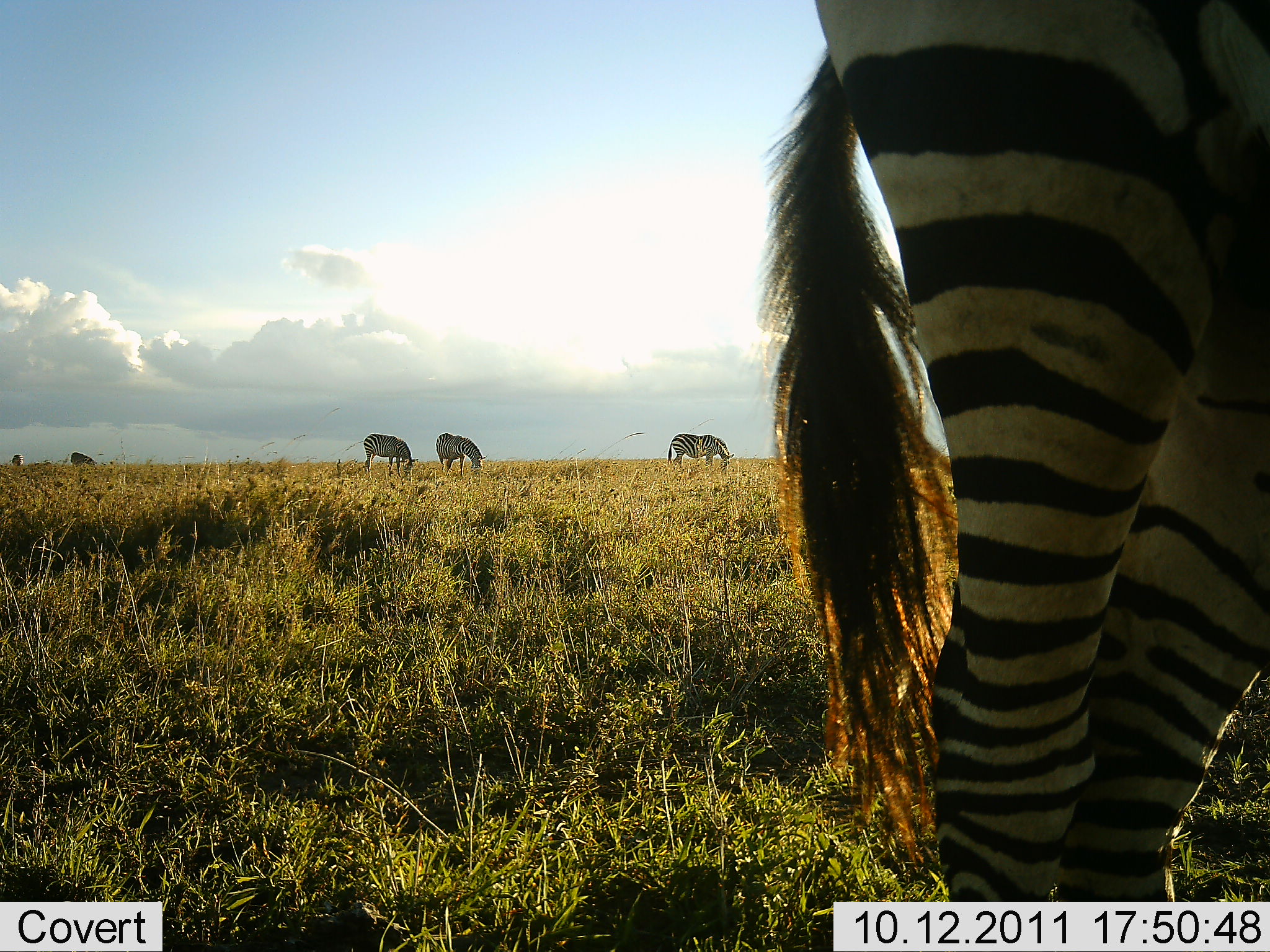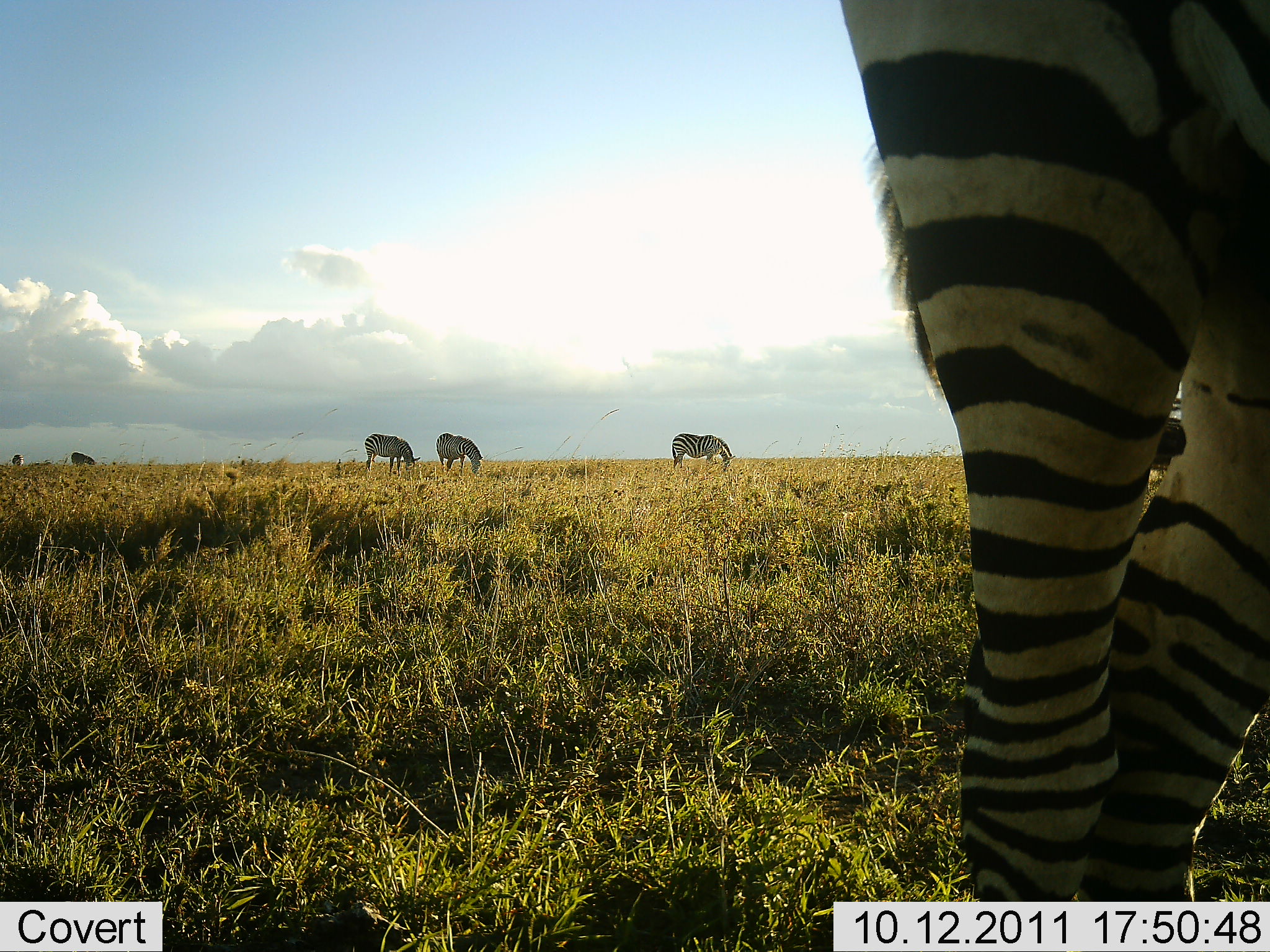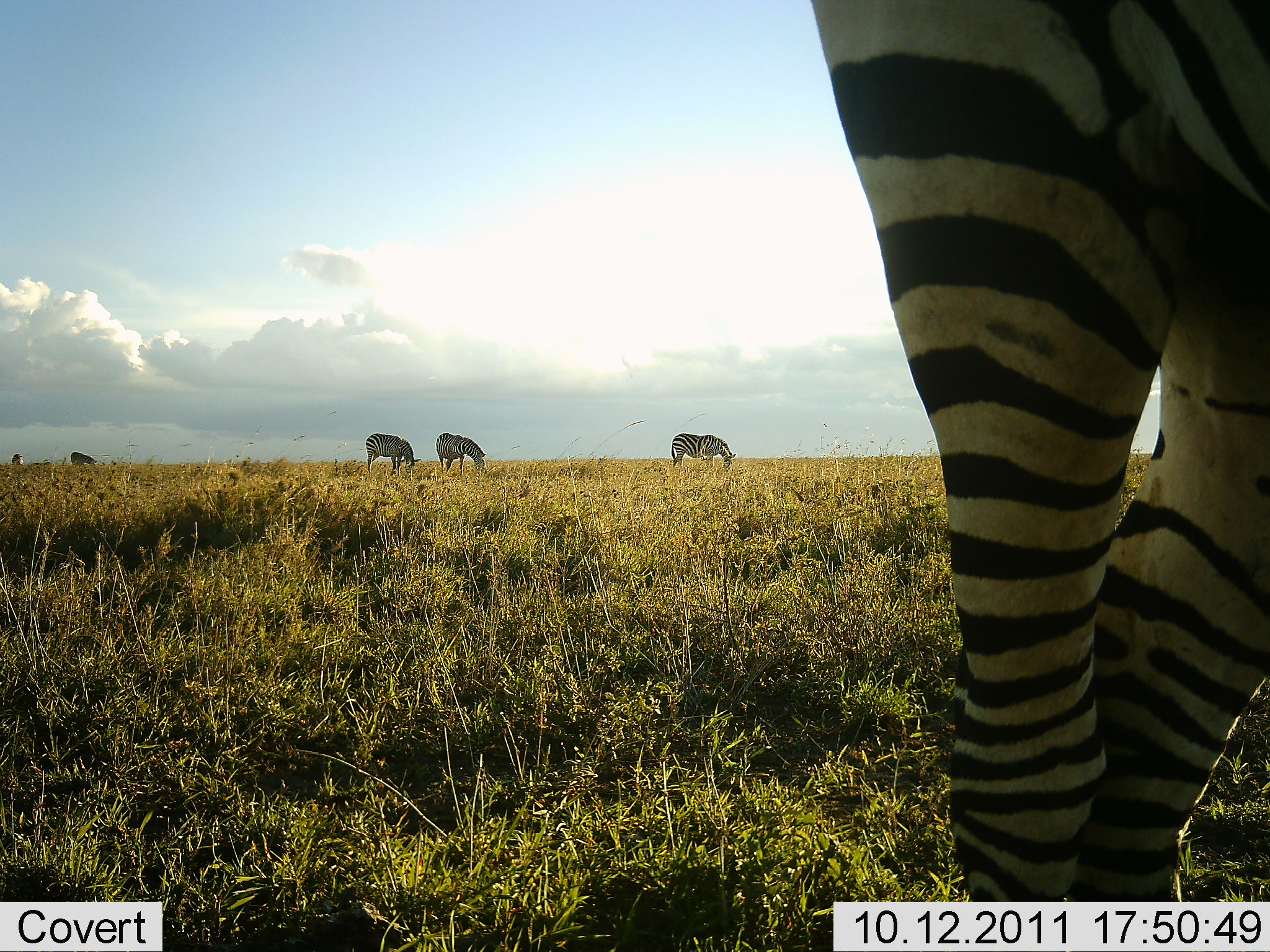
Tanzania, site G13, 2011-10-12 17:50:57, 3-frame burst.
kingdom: Animalia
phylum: Chordata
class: Mammalia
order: Perissodactyla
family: Equidae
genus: Equus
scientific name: Equus quagga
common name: plains zebra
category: zebra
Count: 6.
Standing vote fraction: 46%.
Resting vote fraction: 0%.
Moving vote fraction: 0%.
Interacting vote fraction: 0%.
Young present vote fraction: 0%.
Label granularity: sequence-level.